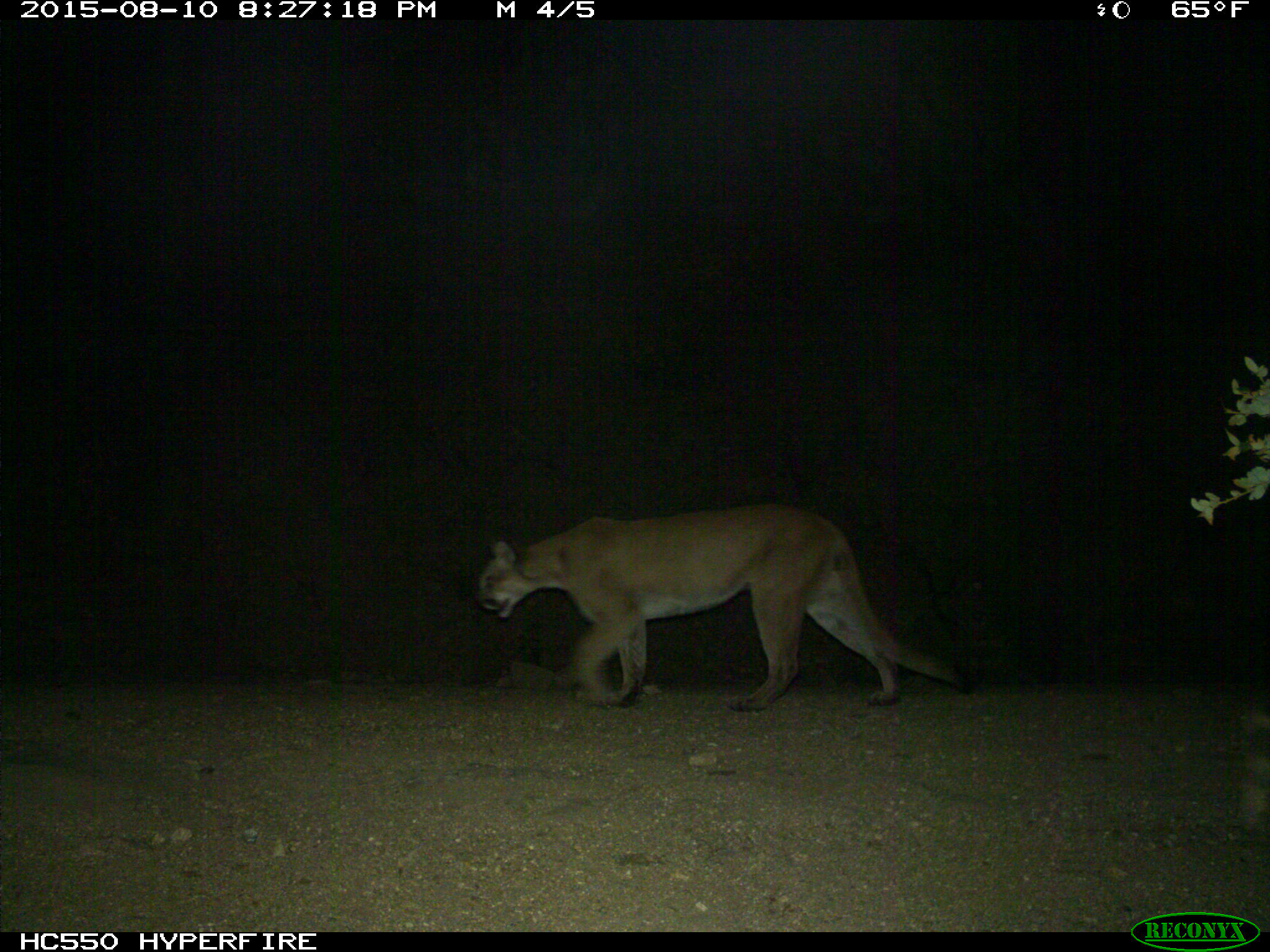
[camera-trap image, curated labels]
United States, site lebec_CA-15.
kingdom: Animalia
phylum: Chordata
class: Mammalia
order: Carnivora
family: Felidae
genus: Puma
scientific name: Puma concolor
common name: mountain lion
Puma concolor (mountain lion).